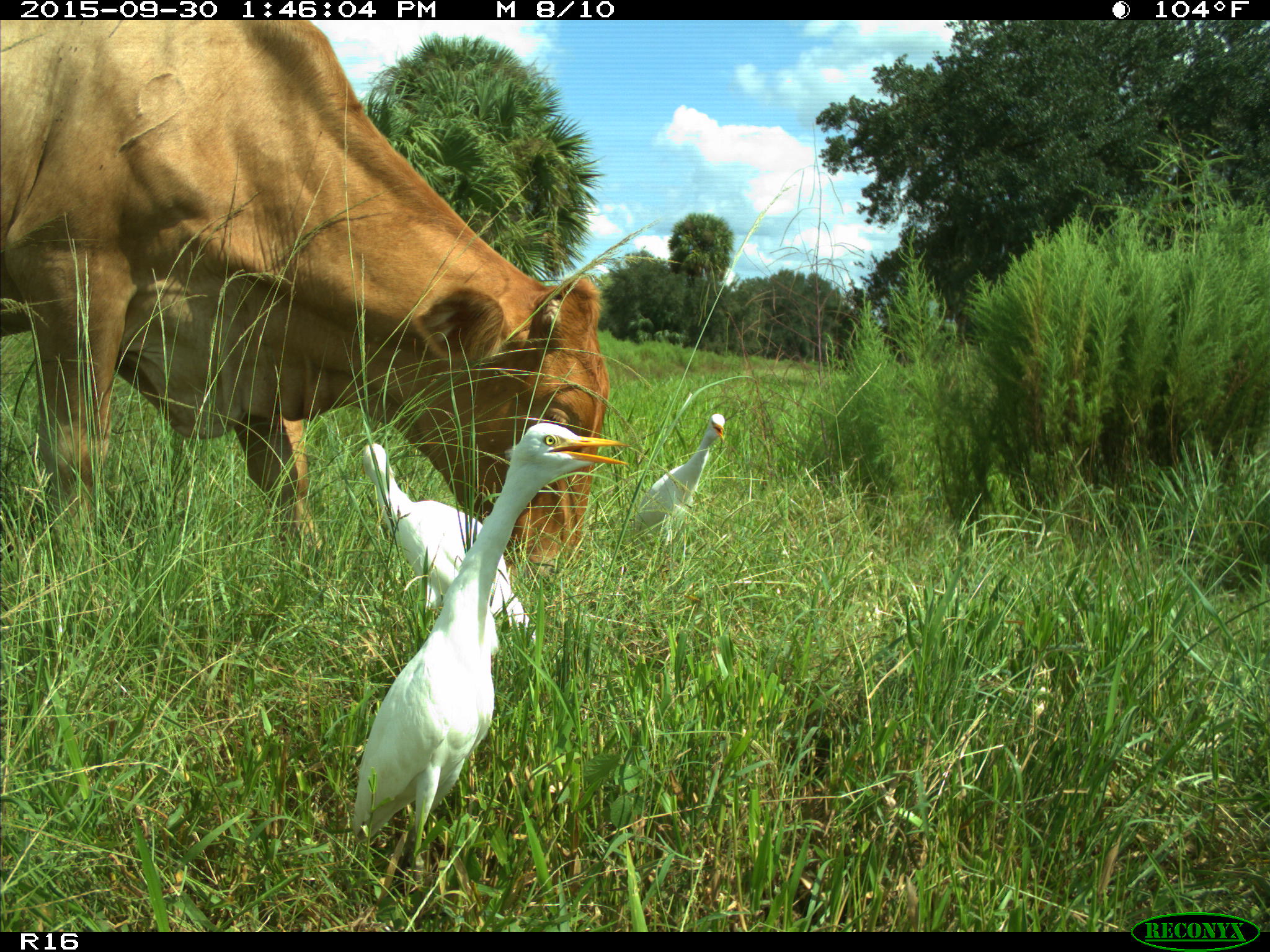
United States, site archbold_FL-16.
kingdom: Animalia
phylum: Chordata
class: Mammalia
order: Artiodactyla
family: Bovidae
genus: Bos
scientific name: Bos taurus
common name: domestic cow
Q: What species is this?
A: Bos taurus (domestic cow).